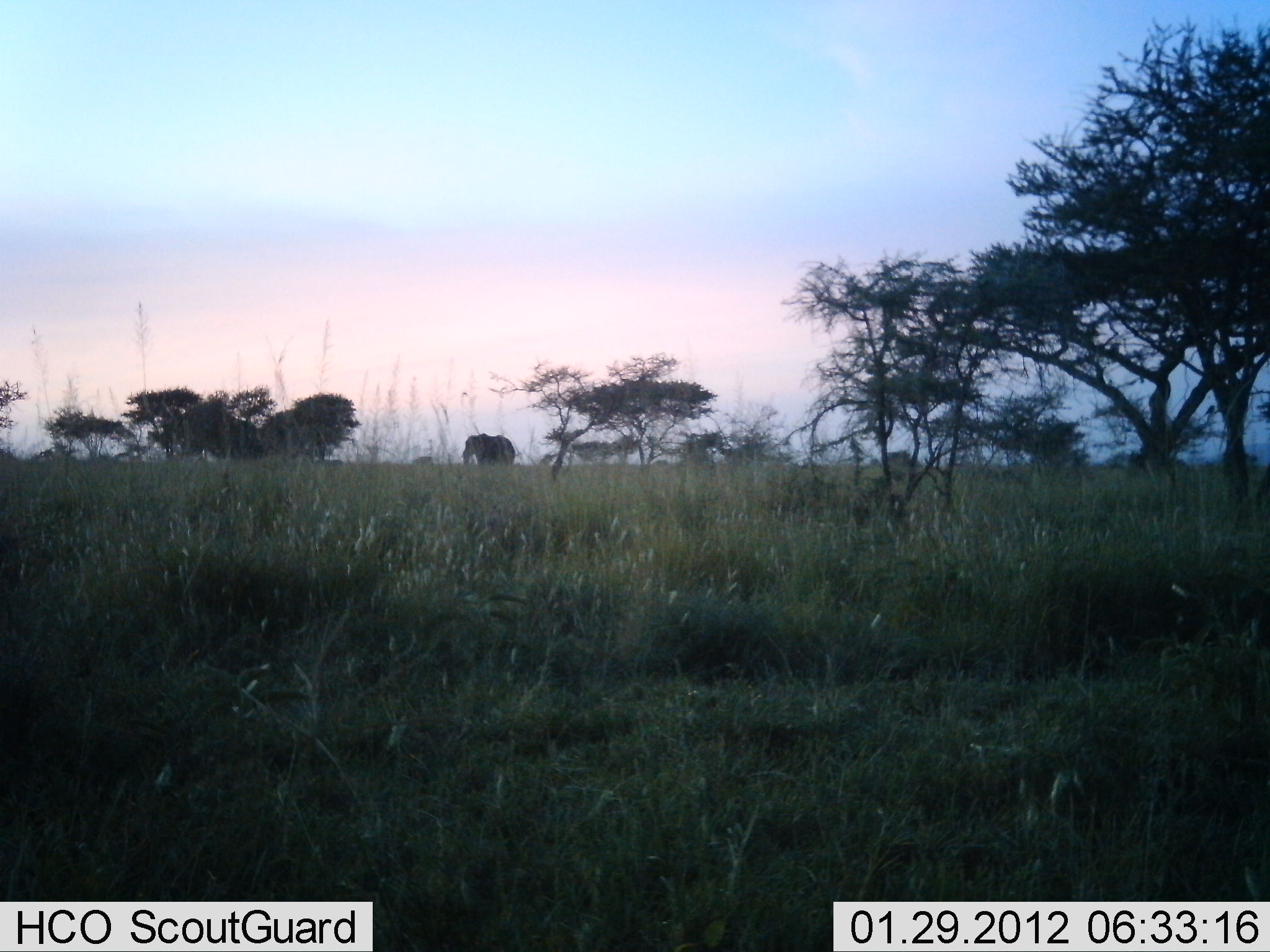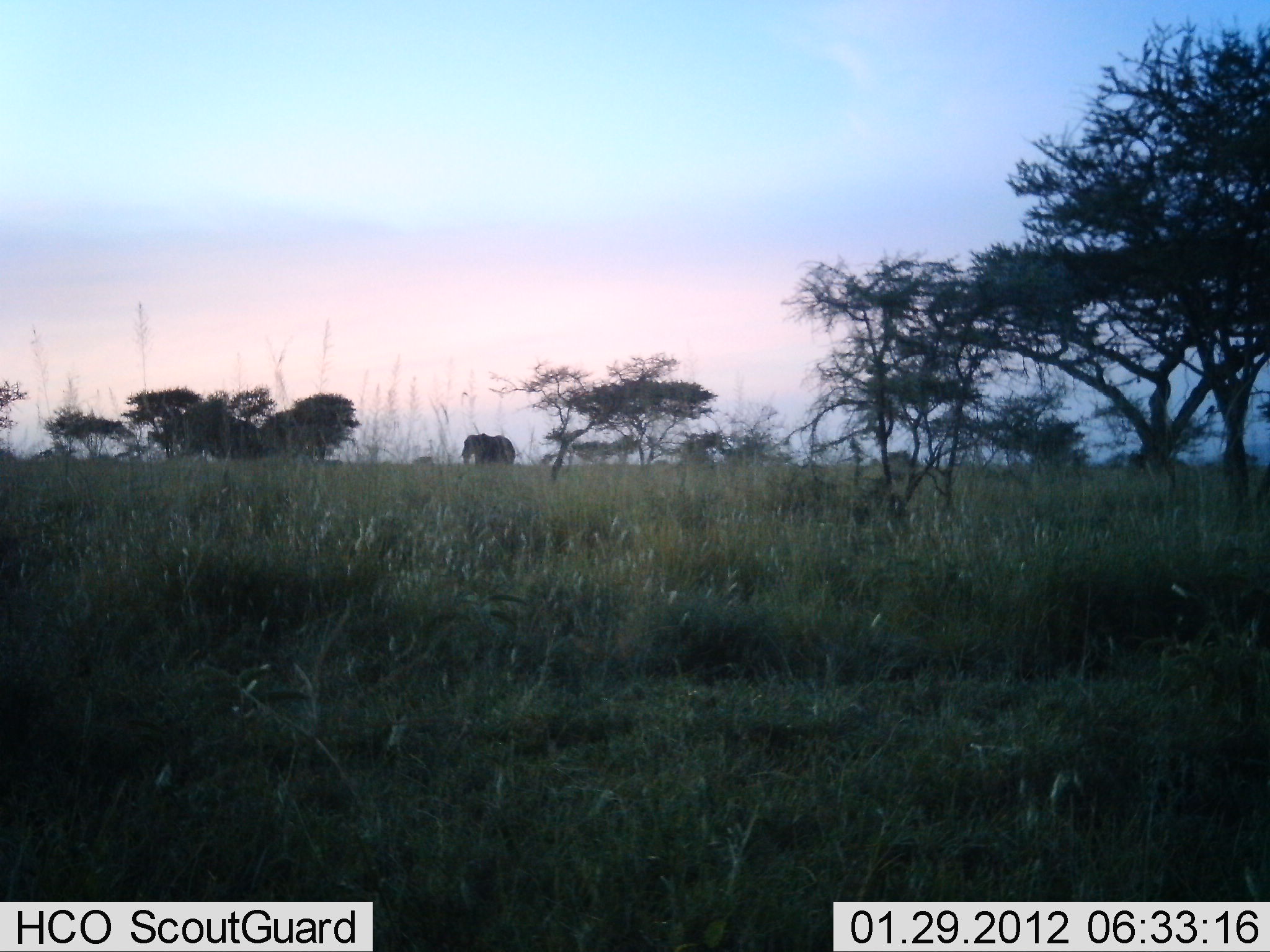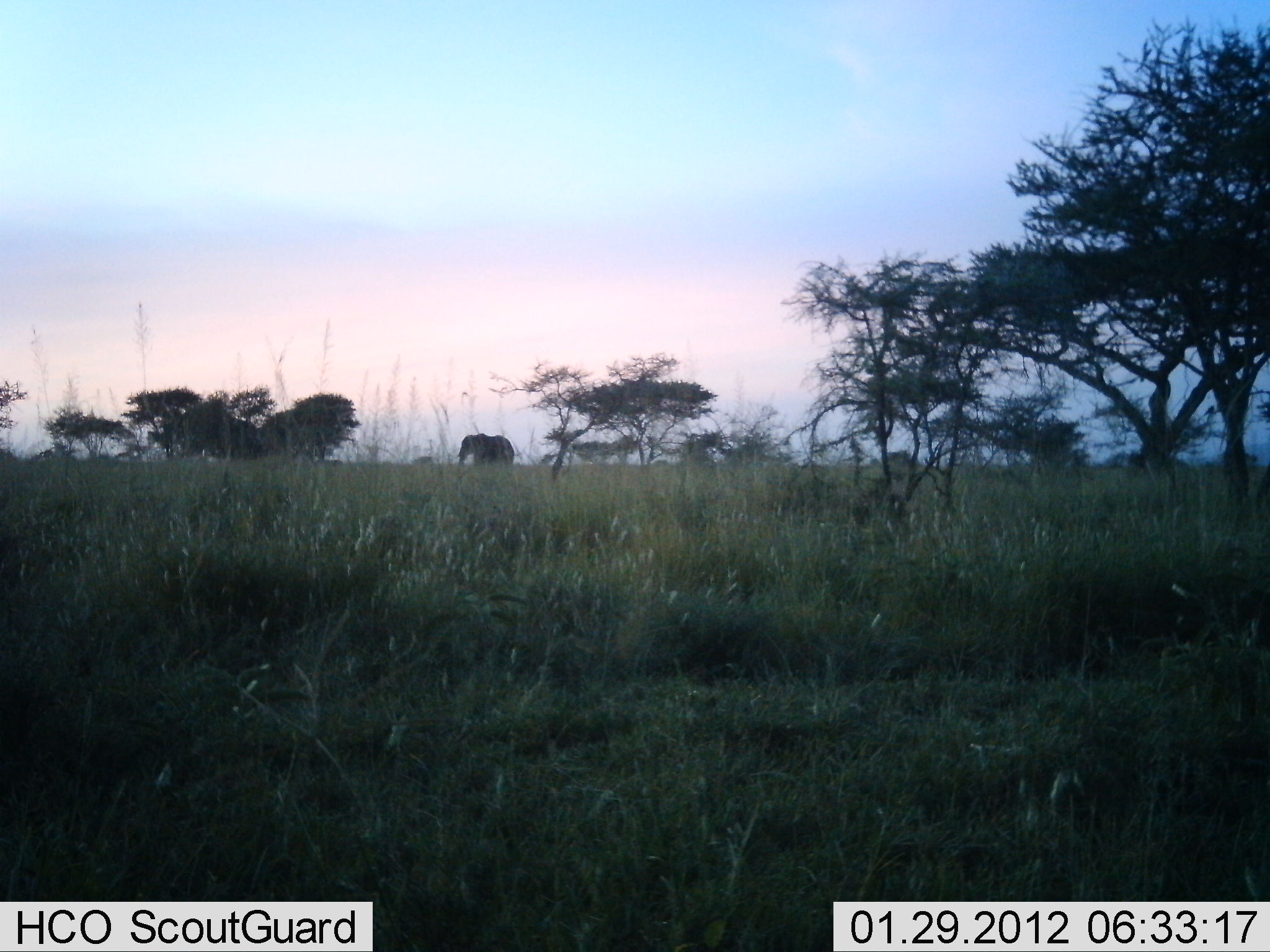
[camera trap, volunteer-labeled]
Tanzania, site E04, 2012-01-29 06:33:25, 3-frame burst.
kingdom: Animalia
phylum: Chordata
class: Mammalia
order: Proboscidea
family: Elephantidae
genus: Loxodonta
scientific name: Loxodonta africana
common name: african bush elephant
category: elephant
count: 1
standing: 83%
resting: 0%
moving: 13%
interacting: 0%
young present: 0%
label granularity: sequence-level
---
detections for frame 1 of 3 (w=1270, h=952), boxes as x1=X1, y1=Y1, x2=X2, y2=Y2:
animal: x1=462, y1=434, x2=518, y2=473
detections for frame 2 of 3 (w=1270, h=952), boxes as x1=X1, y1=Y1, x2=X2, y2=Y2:
animal: x1=458, y1=433, x2=517, y2=468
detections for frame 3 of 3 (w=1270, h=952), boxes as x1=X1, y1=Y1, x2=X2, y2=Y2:
animal: x1=457, y1=433, x2=515, y2=472